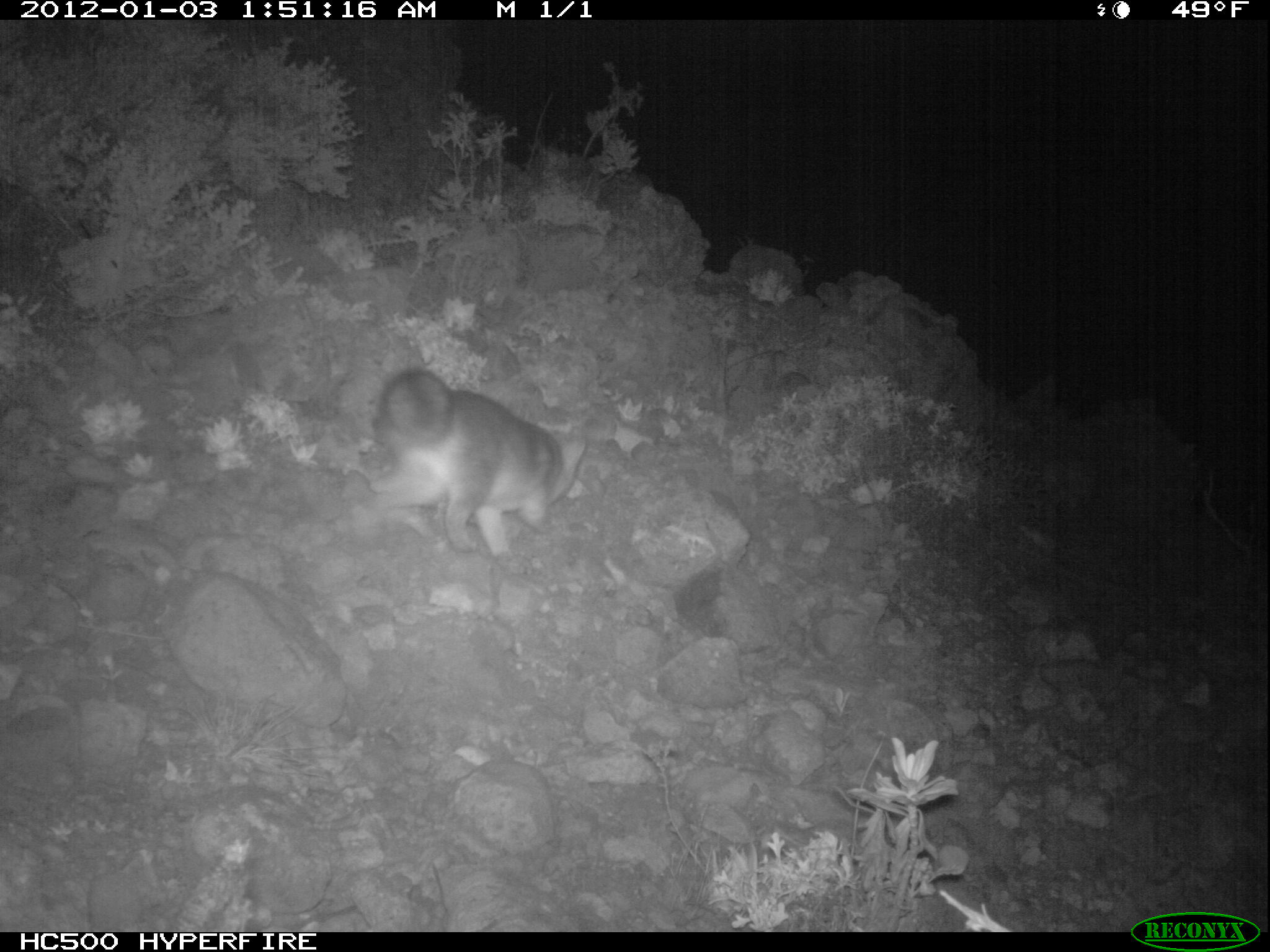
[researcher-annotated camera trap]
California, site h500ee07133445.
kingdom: Animalia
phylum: Chordata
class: Mammalia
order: Carnivora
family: Canidae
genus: Urocyon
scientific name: Urocyon littoralis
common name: island fox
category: fox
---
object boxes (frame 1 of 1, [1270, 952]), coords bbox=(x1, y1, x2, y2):
fox: bbox=(355, 367, 587, 568)